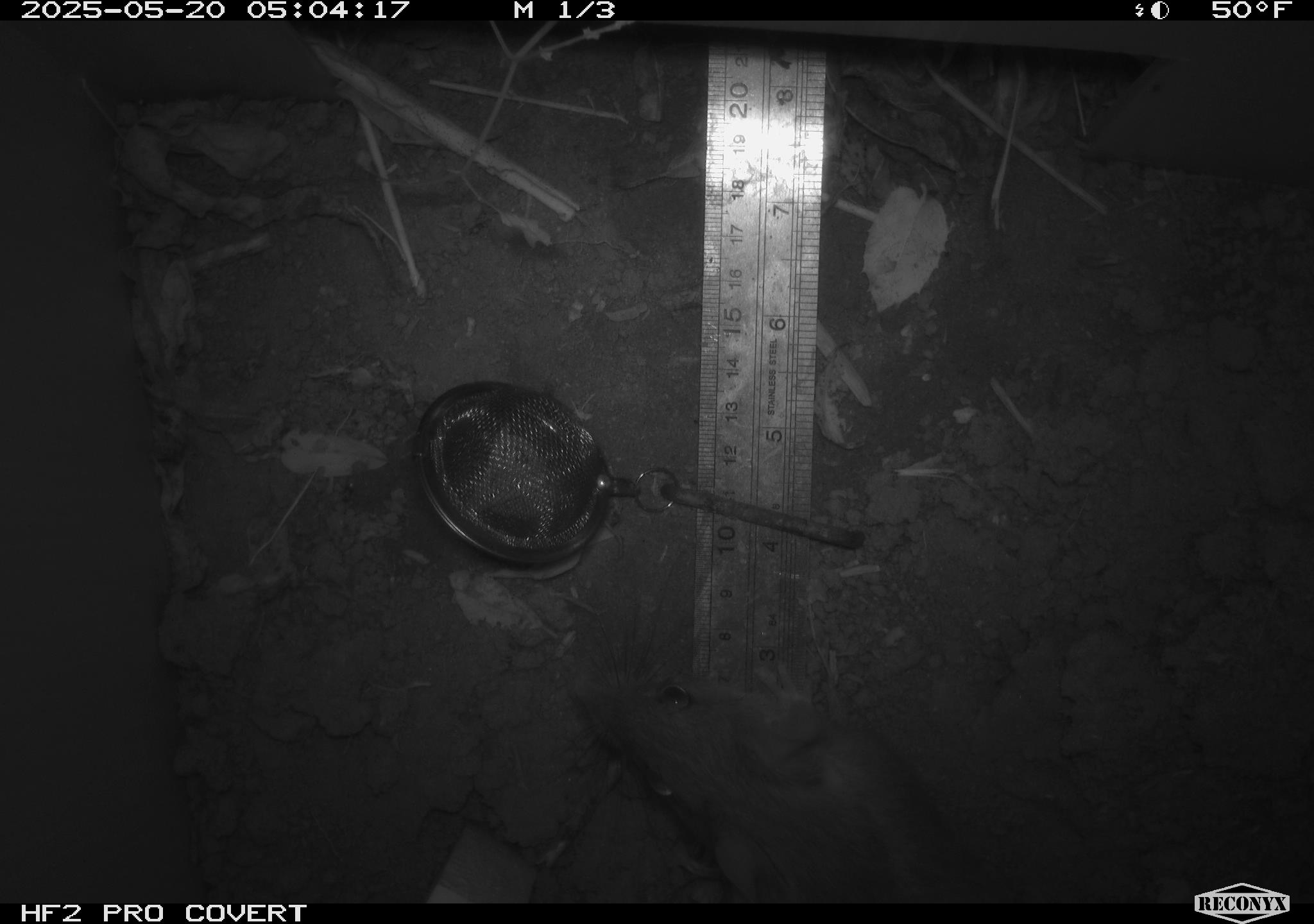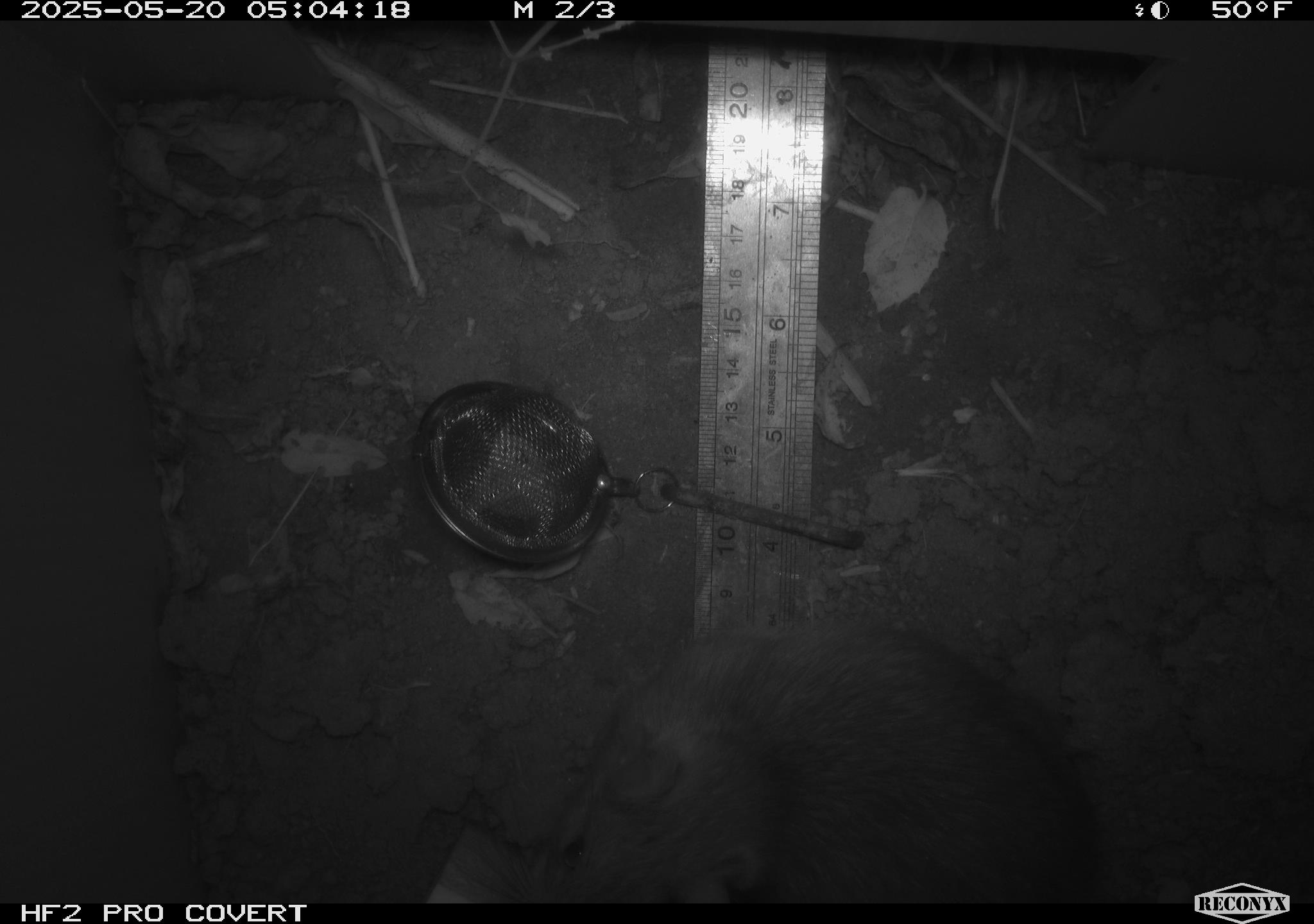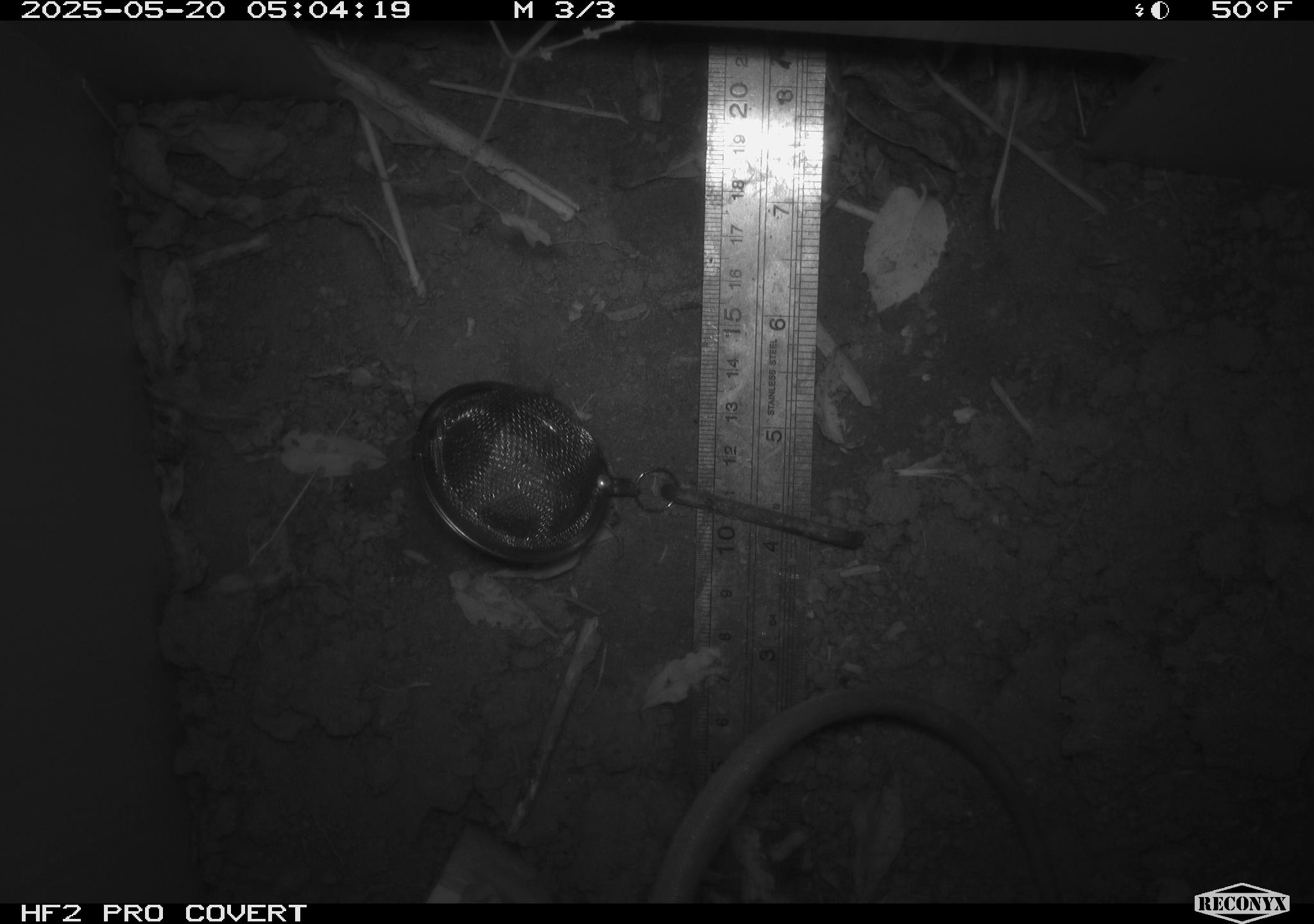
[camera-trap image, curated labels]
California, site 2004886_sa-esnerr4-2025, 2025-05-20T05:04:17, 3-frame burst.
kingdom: Animalia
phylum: Chordata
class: Mammalia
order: Rodentia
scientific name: Rodentia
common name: rodent